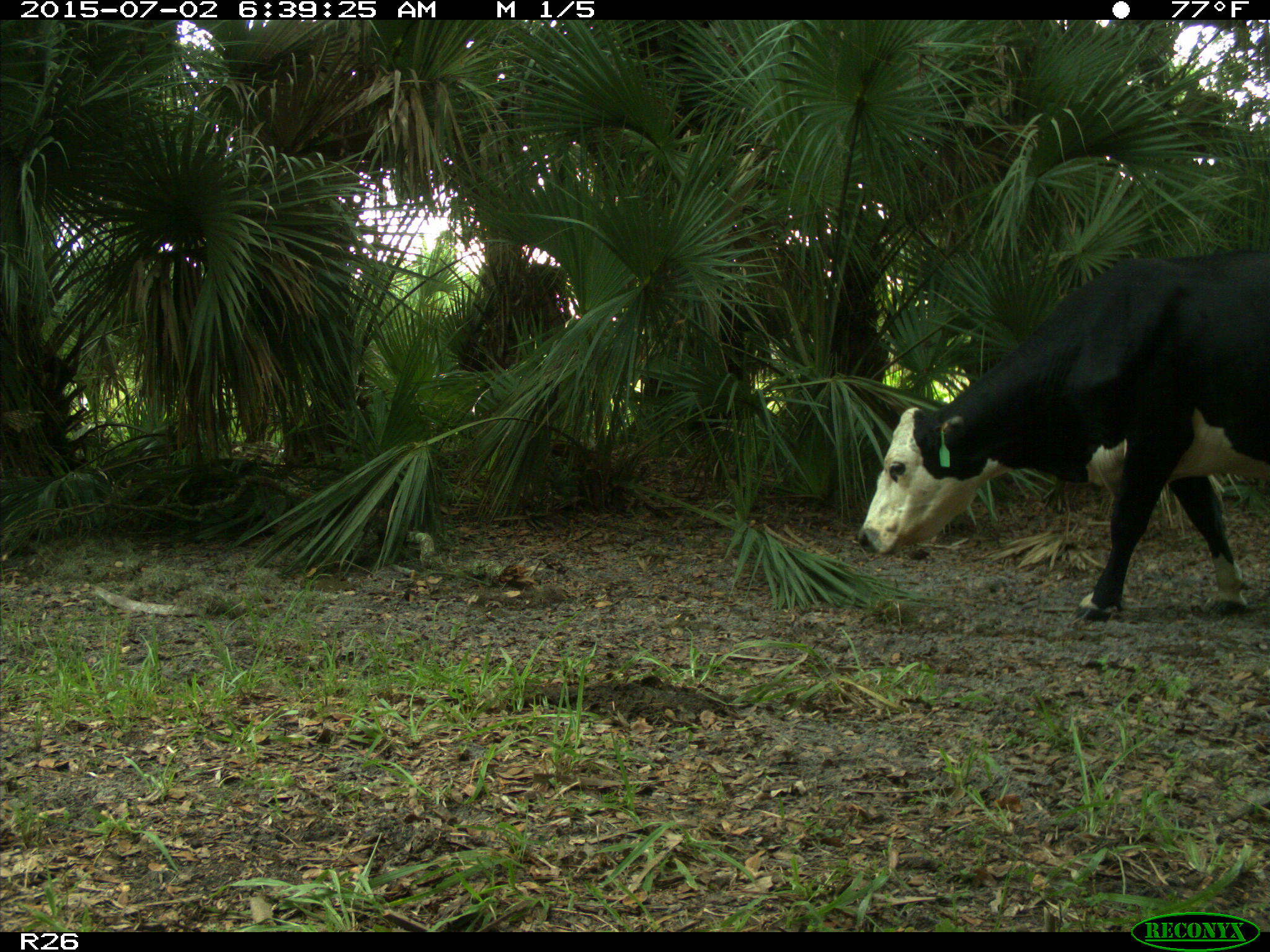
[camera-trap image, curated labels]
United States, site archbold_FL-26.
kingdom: Animalia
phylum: Chordata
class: Mammalia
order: Artiodactyla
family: Bovidae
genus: Bos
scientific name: Bos taurus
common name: domestic cow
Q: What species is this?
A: Bos taurus (domestic cow).